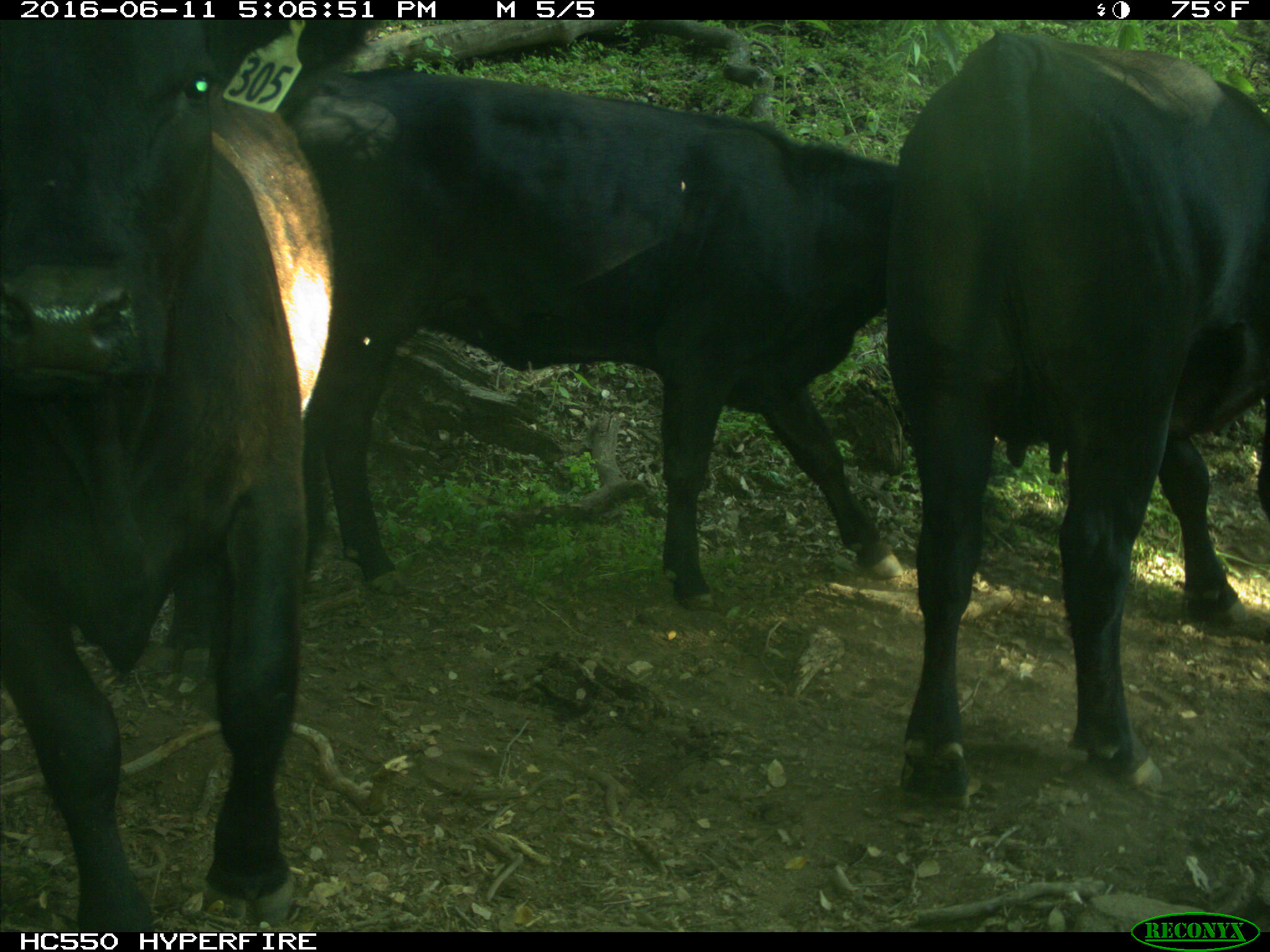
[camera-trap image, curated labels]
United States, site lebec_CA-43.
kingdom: Animalia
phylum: Chordata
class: Mammalia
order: Artiodactyla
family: Bovidae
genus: Bos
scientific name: Bos taurus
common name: domestic cow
Bos taurus (domestic cow).